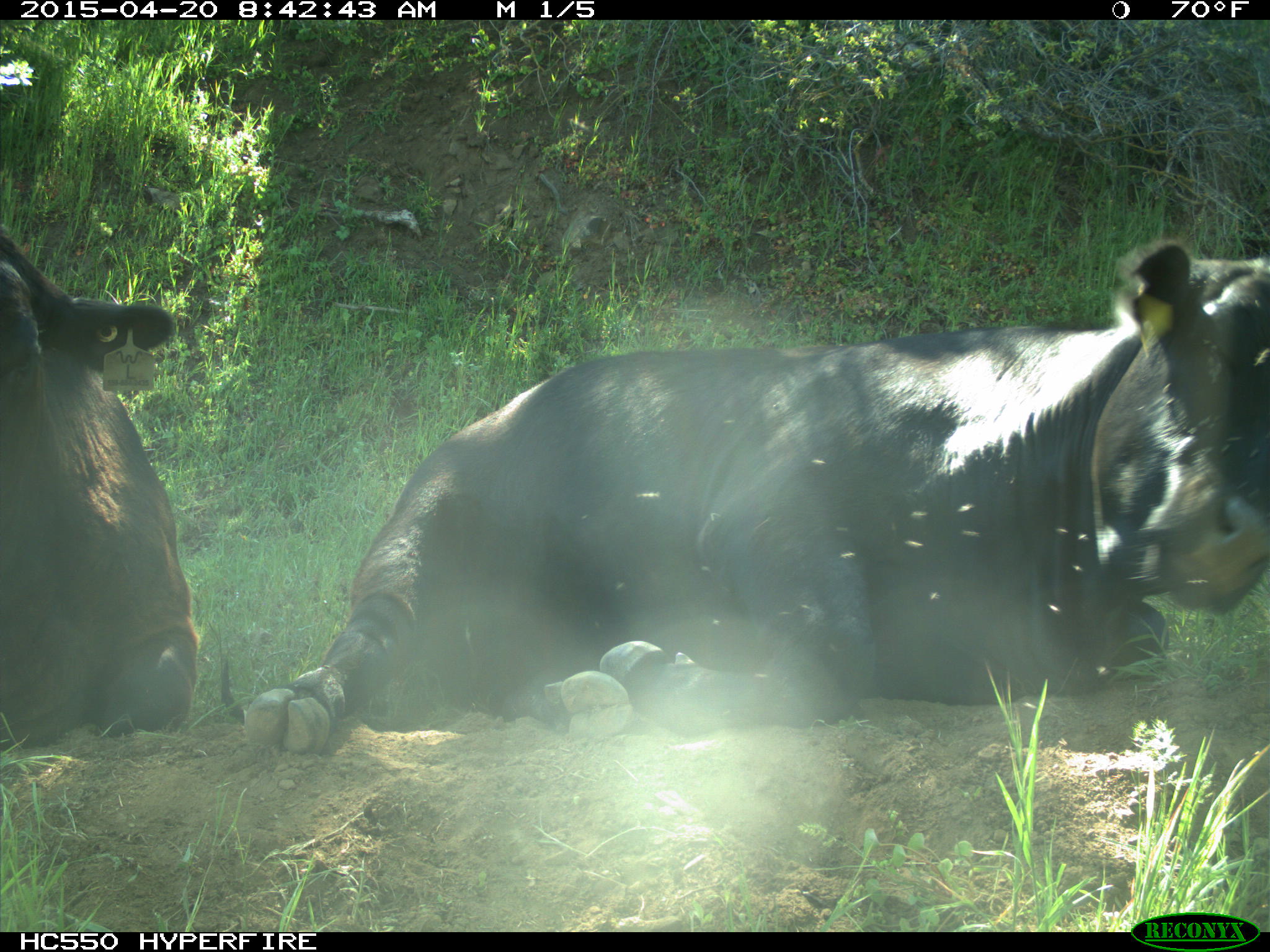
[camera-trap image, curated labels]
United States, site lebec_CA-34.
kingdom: Animalia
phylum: Chordata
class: Mammalia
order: Artiodactyla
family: Bovidae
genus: Bos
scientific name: Bos taurus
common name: domestic cow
Bos taurus (domestic cow).